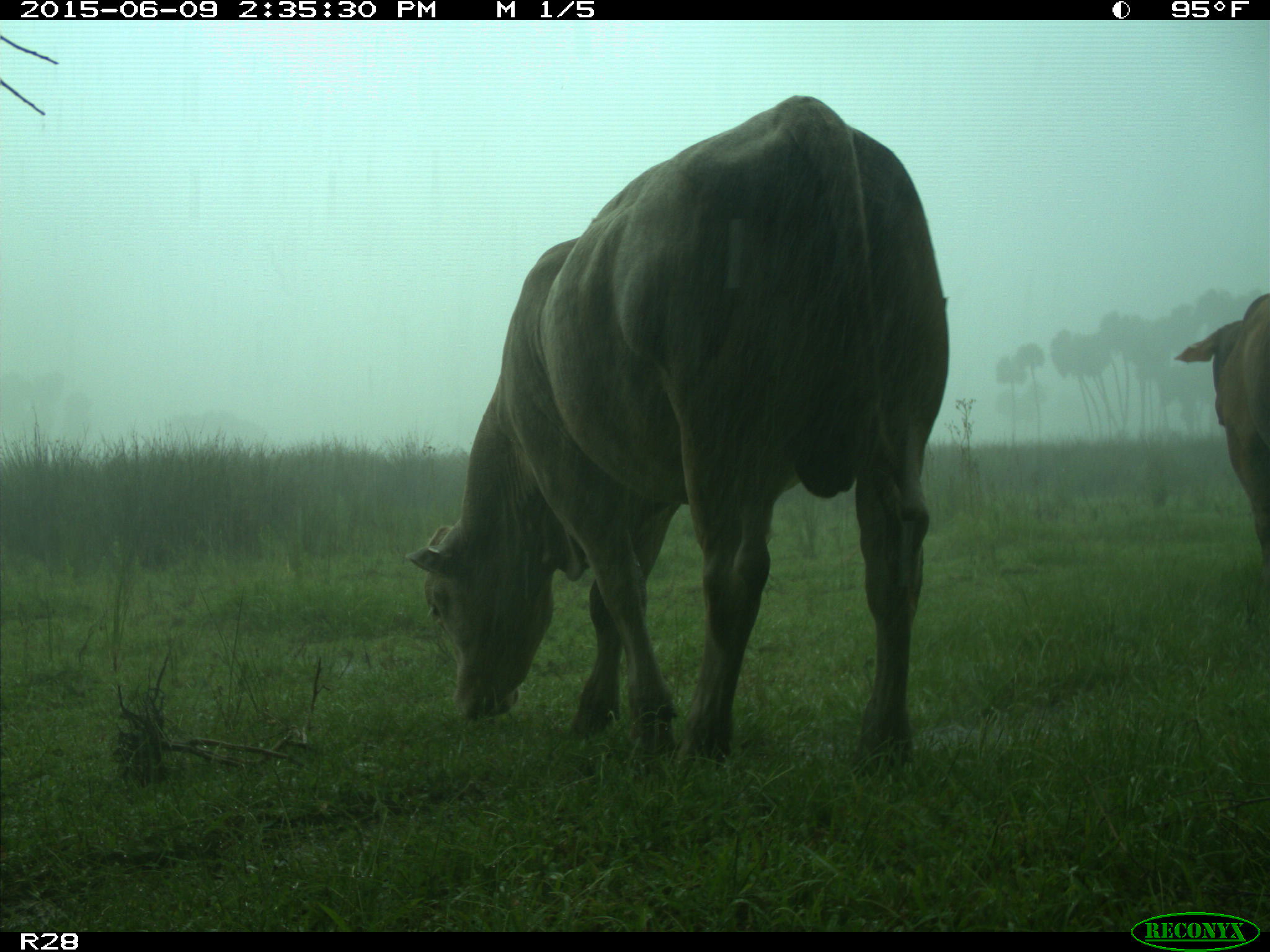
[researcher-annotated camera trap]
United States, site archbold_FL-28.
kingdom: Animalia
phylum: Chordata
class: Mammalia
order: Artiodactyla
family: Bovidae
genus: Bos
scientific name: Bos taurus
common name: domestic cow